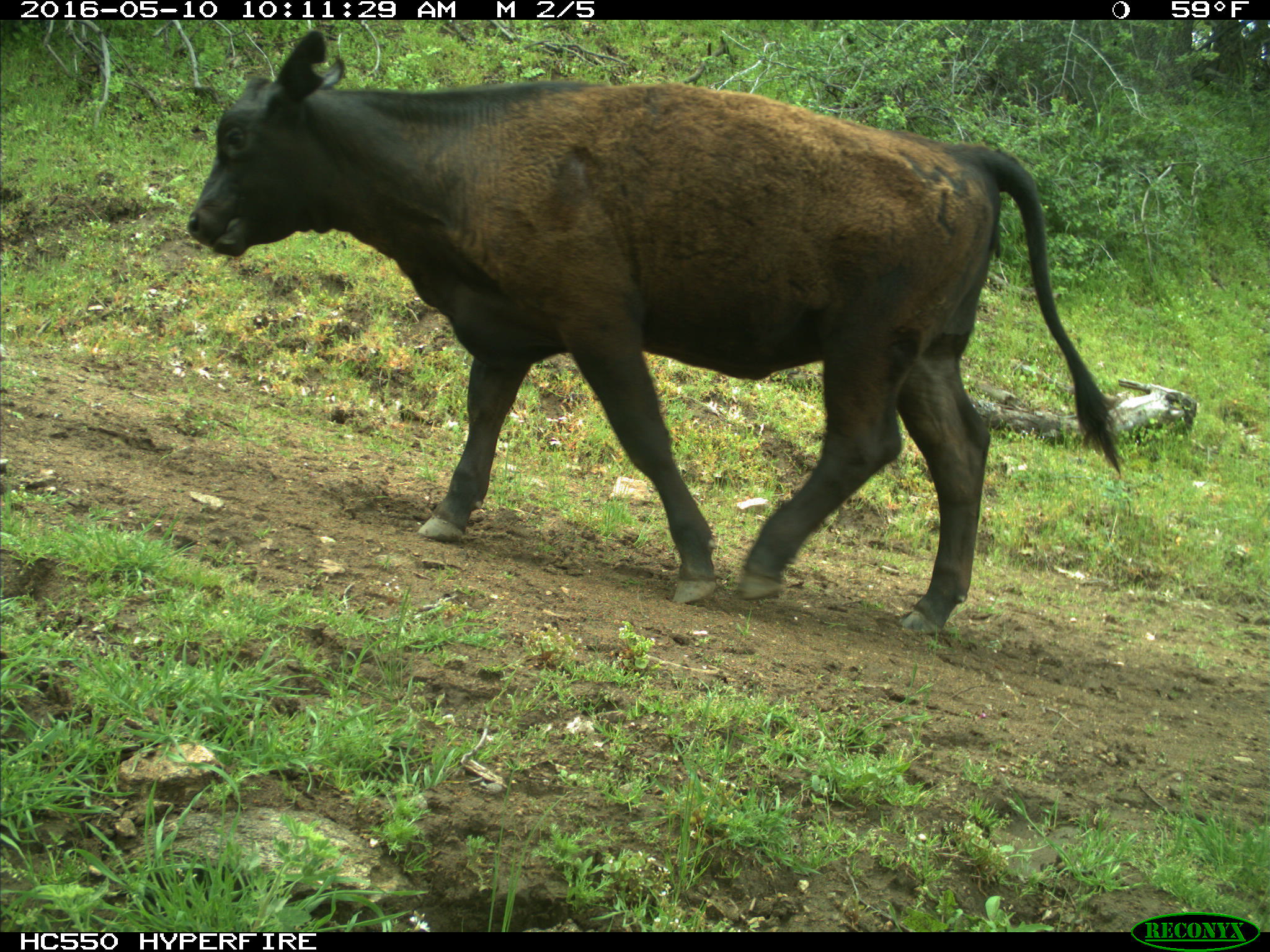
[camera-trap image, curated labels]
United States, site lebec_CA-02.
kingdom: Animalia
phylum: Chordata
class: Mammalia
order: Artiodactyla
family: Bovidae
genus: Bos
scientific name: Bos taurus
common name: domestic cow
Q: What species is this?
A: Bos taurus (domestic cow).